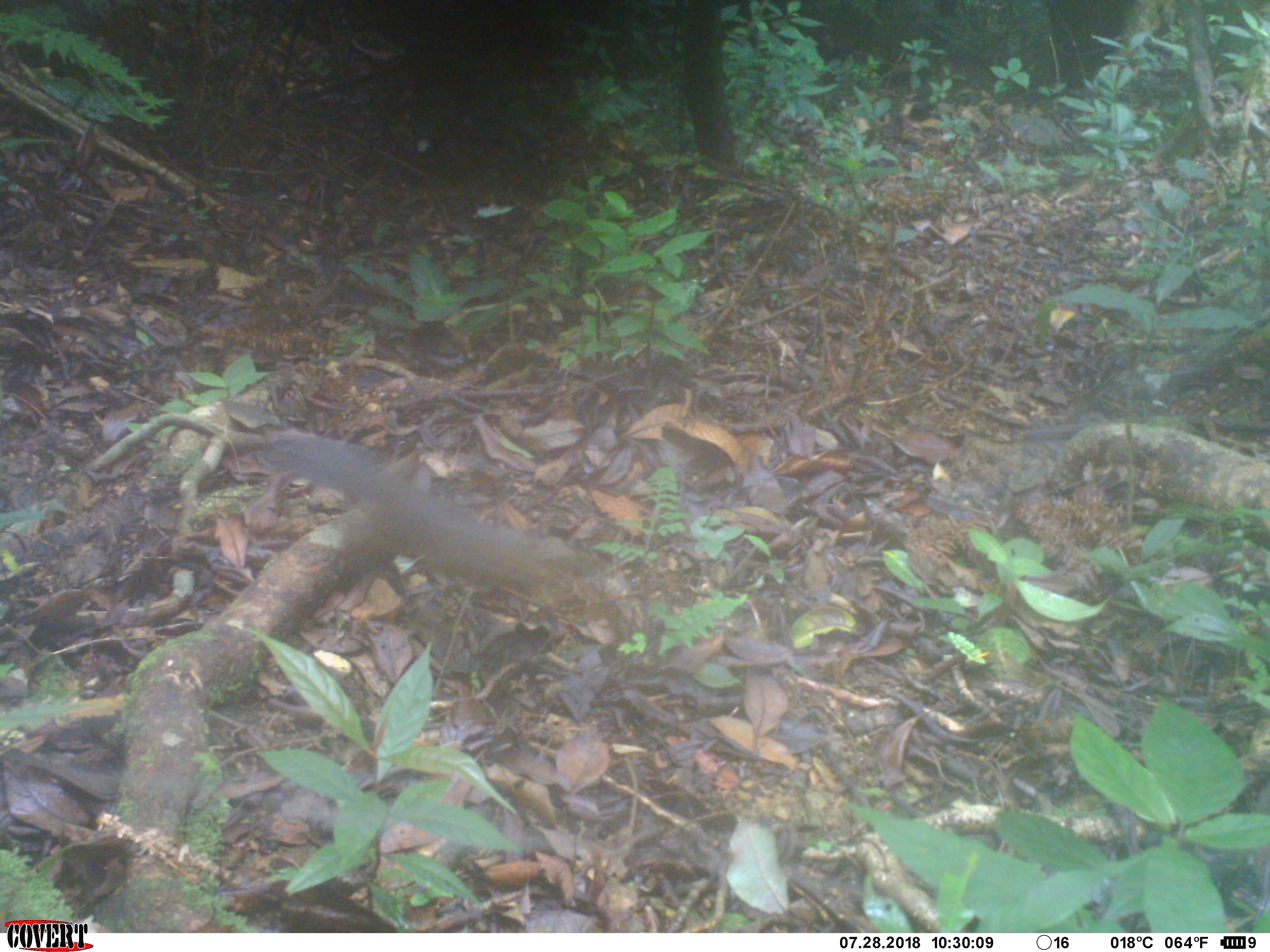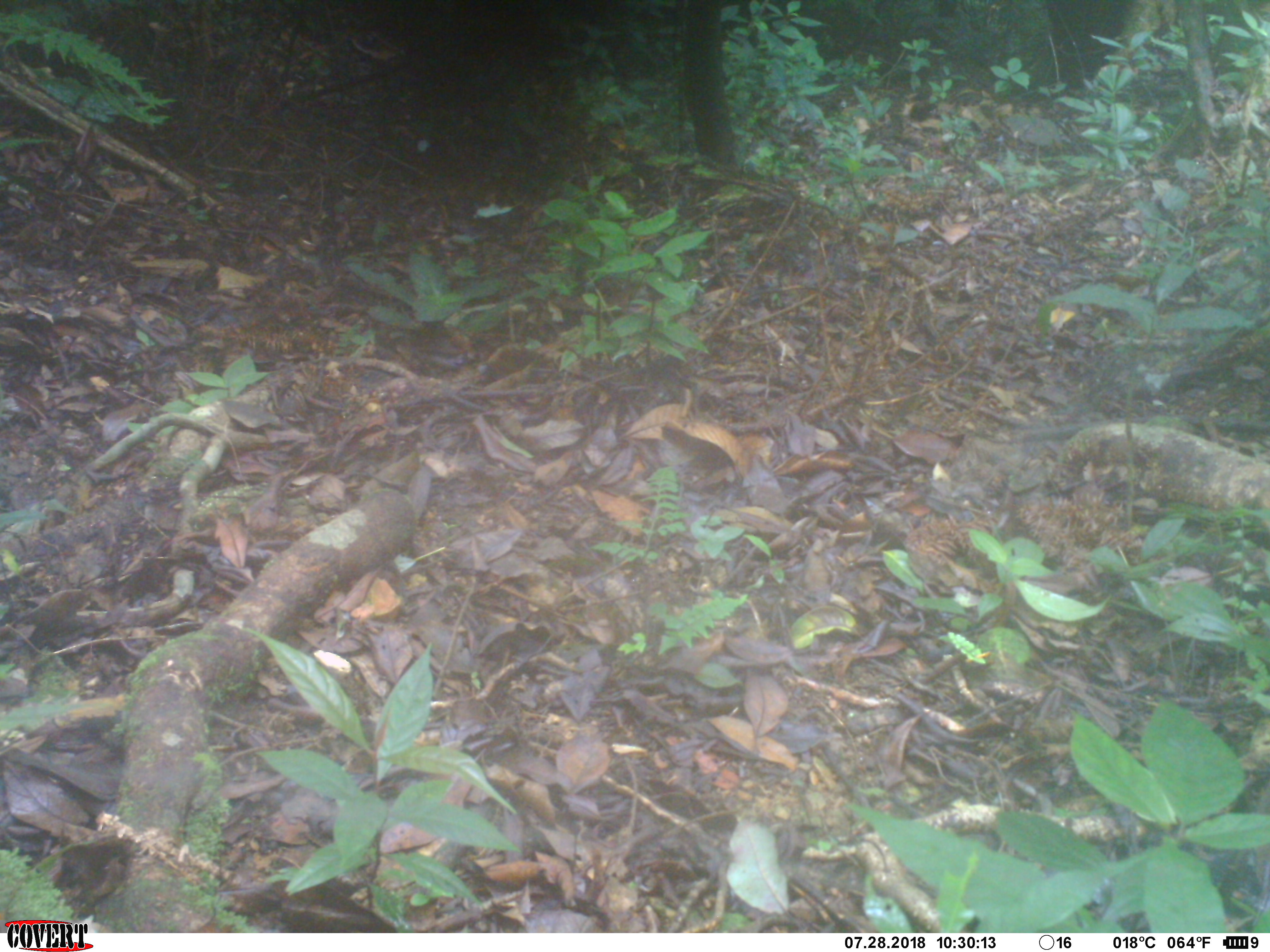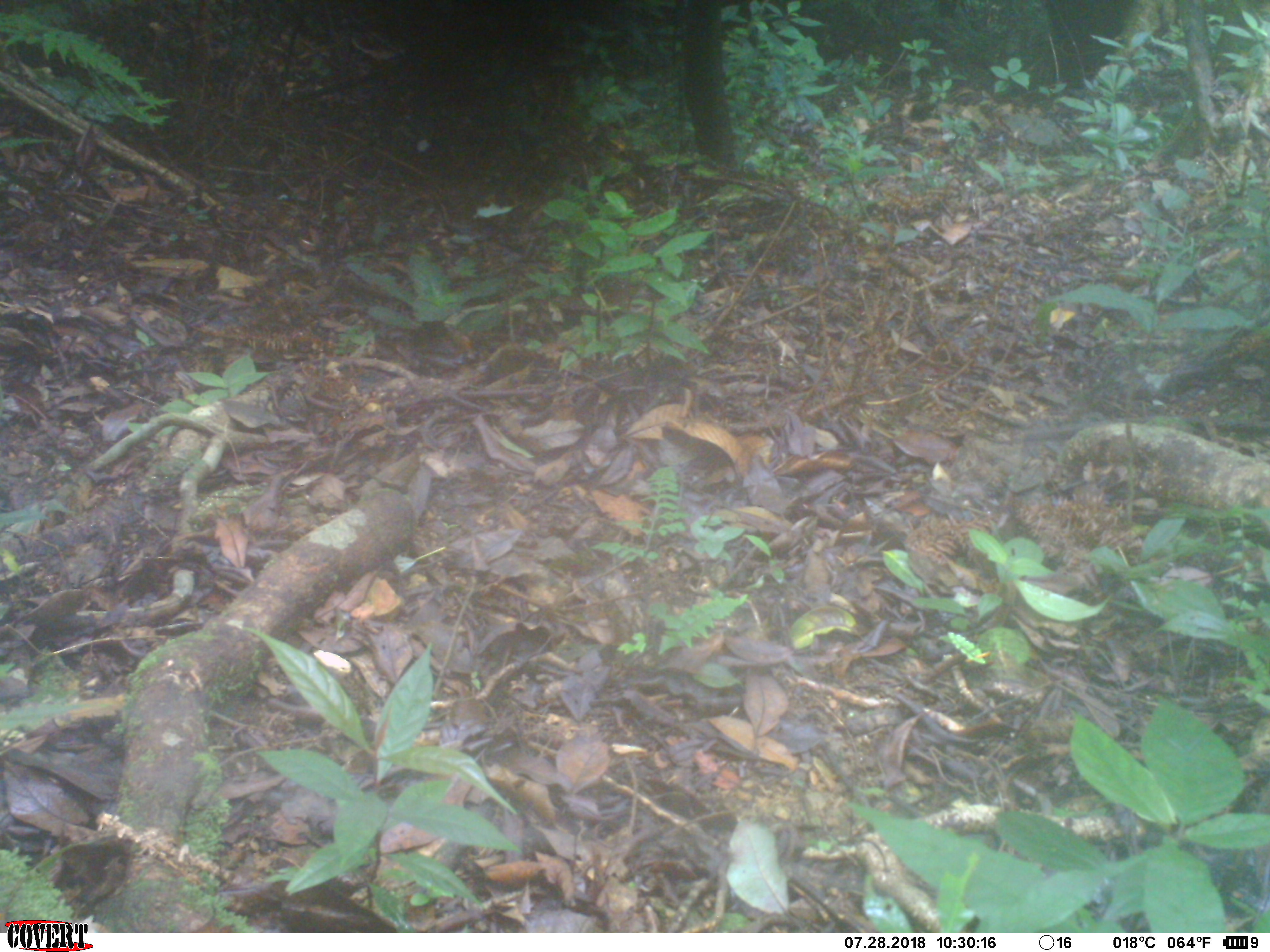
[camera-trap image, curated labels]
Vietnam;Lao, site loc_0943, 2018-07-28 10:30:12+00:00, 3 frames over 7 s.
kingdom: Animalia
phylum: Chordata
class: Mammalia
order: Rodentia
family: Sciuridae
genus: Sciurus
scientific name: Sciurus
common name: squirrel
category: unidentified squirrel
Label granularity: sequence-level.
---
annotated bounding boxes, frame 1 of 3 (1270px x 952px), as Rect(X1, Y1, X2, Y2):
unidentified squirrel: Rect(247, 423, 621, 621)